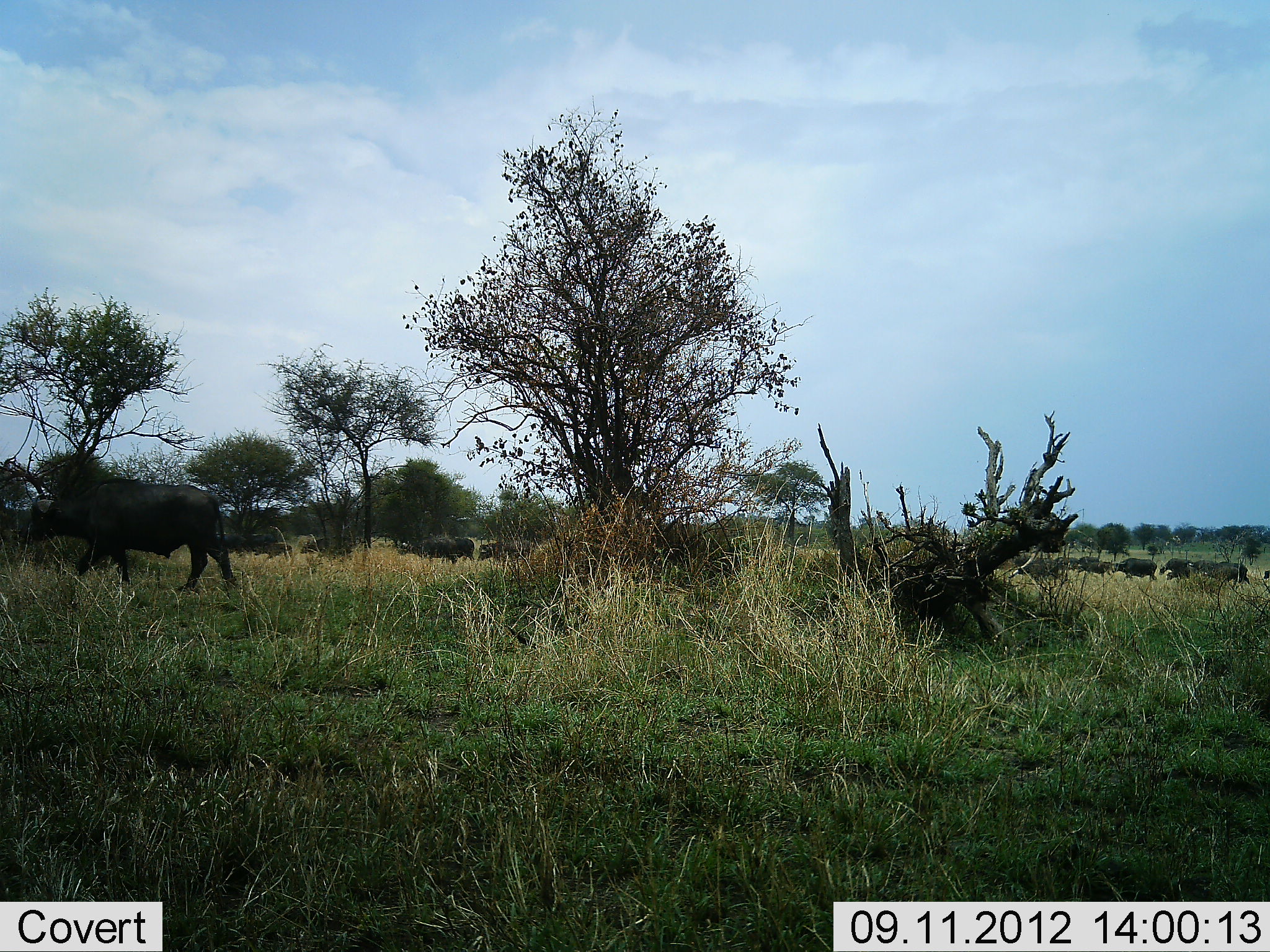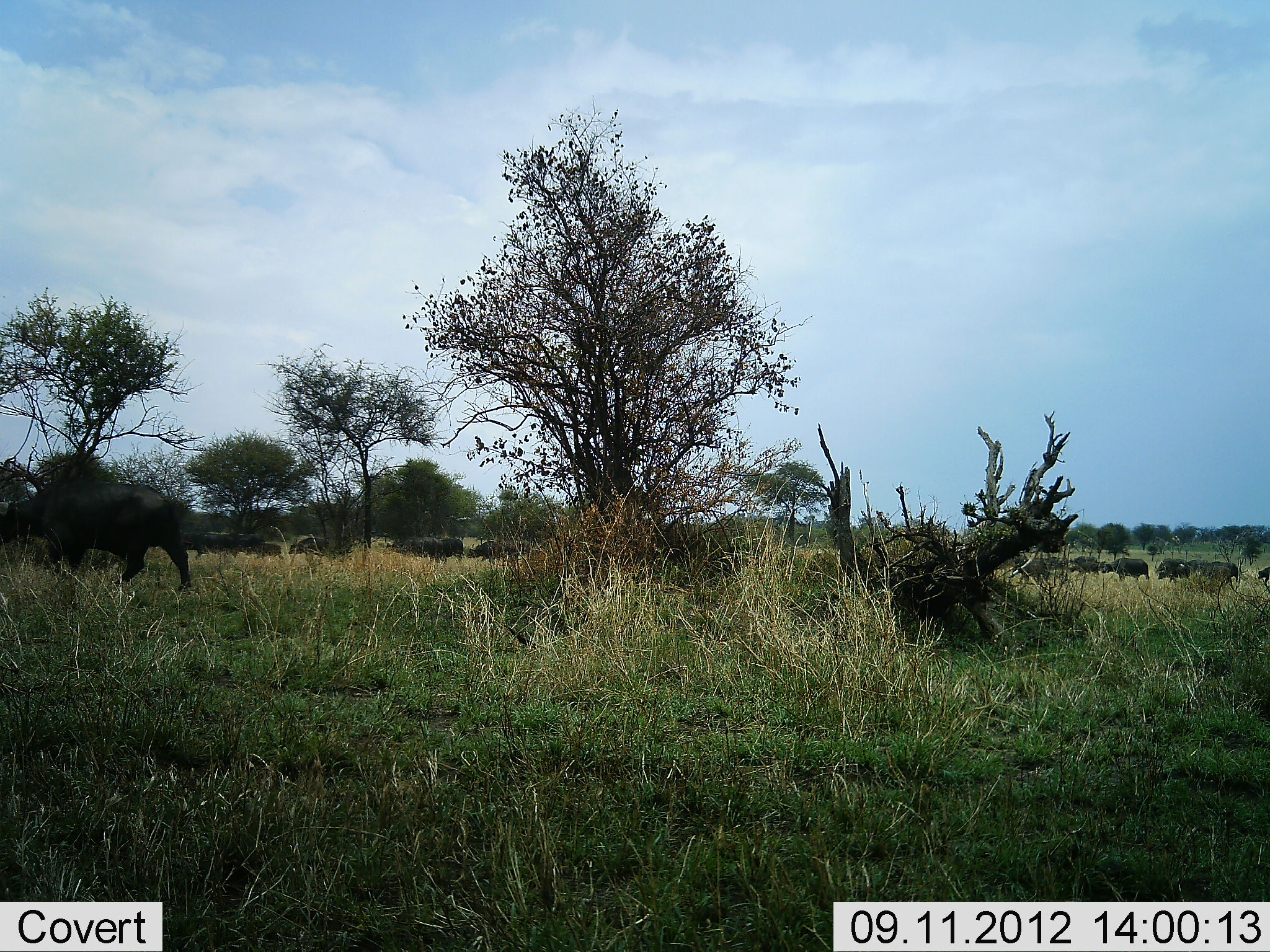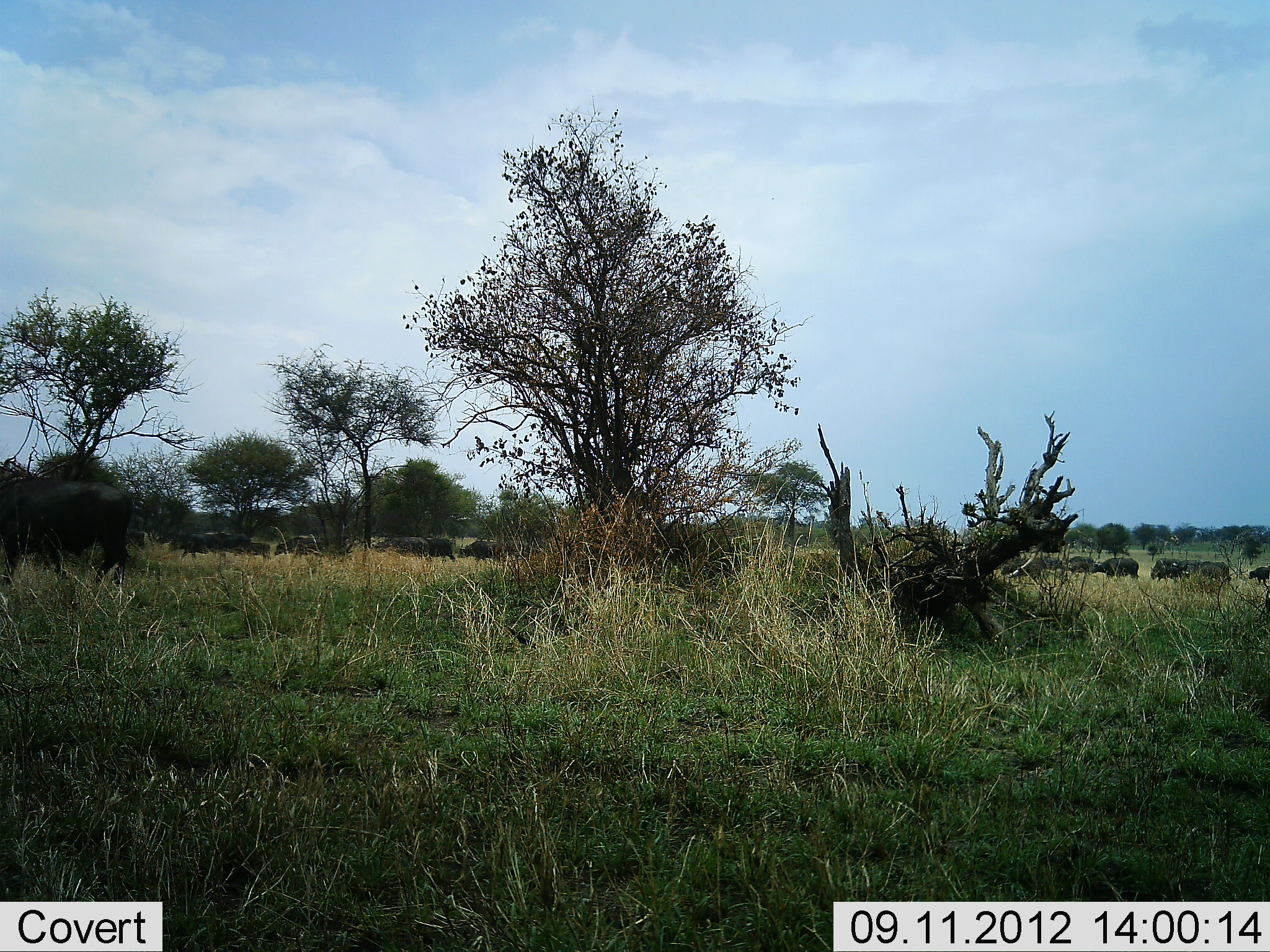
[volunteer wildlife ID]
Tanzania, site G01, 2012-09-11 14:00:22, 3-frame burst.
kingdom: Animalia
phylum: Chordata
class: Mammalia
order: Artiodactyla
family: Bovidae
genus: Syncerus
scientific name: Syncerus caffer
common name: cape buffalo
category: buffalo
Buffalo (cape buffalo) (Syncerus caffer), count 11-50. Behavior (volunteer vote fractions): standing 0%, resting 0%, moving 100%, interacting 0%. Young present (vote fraction): 0%. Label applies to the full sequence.